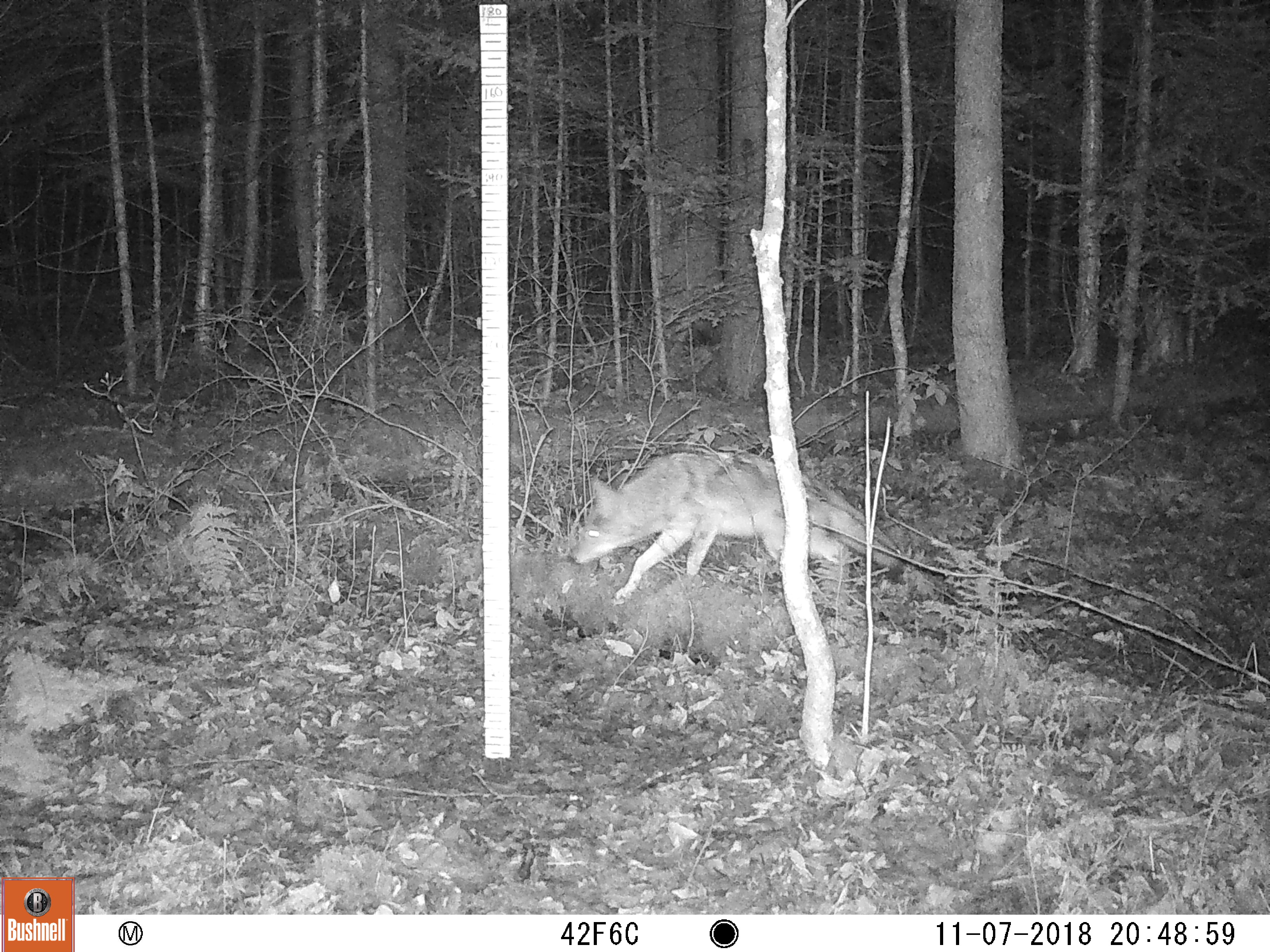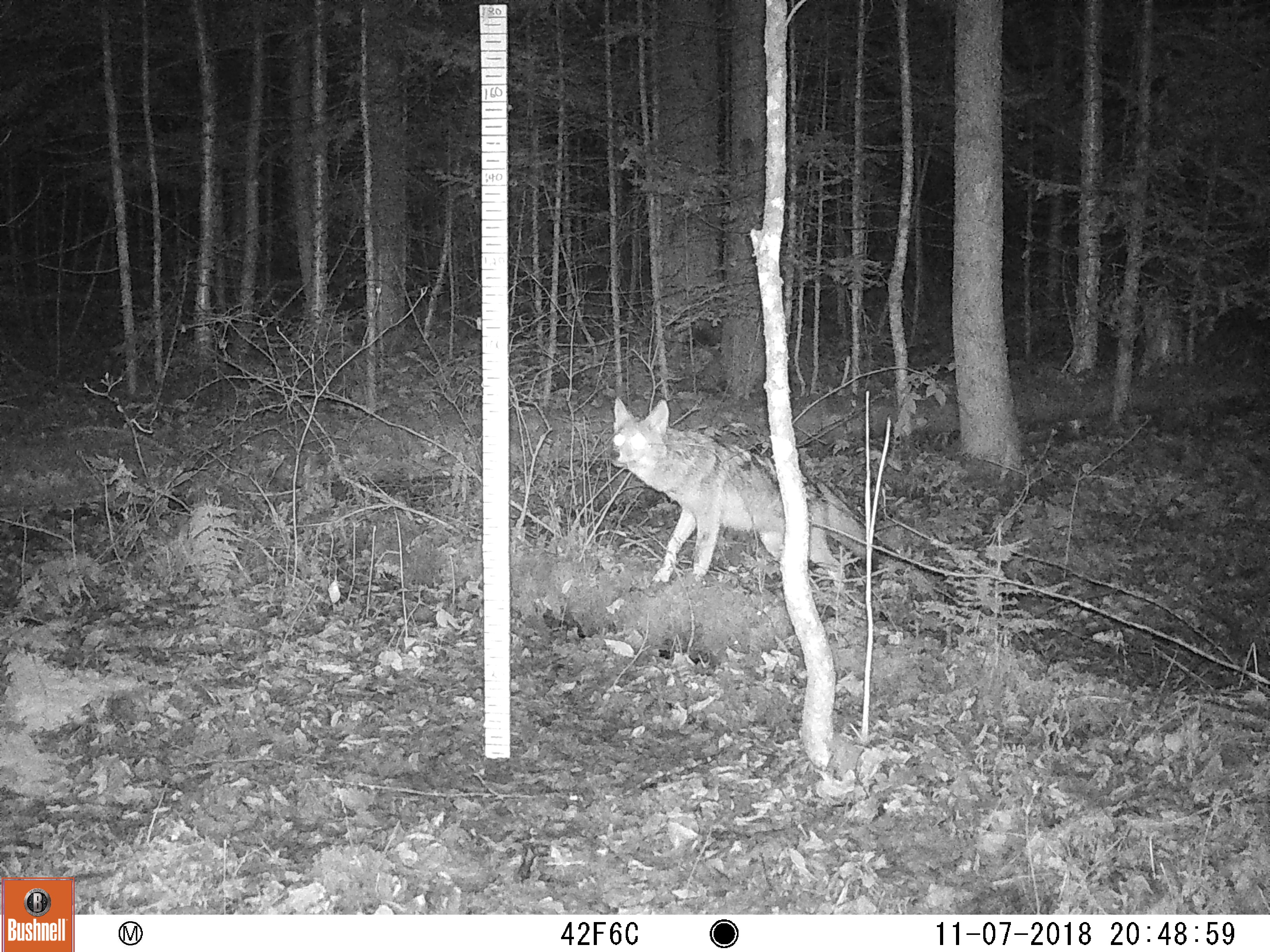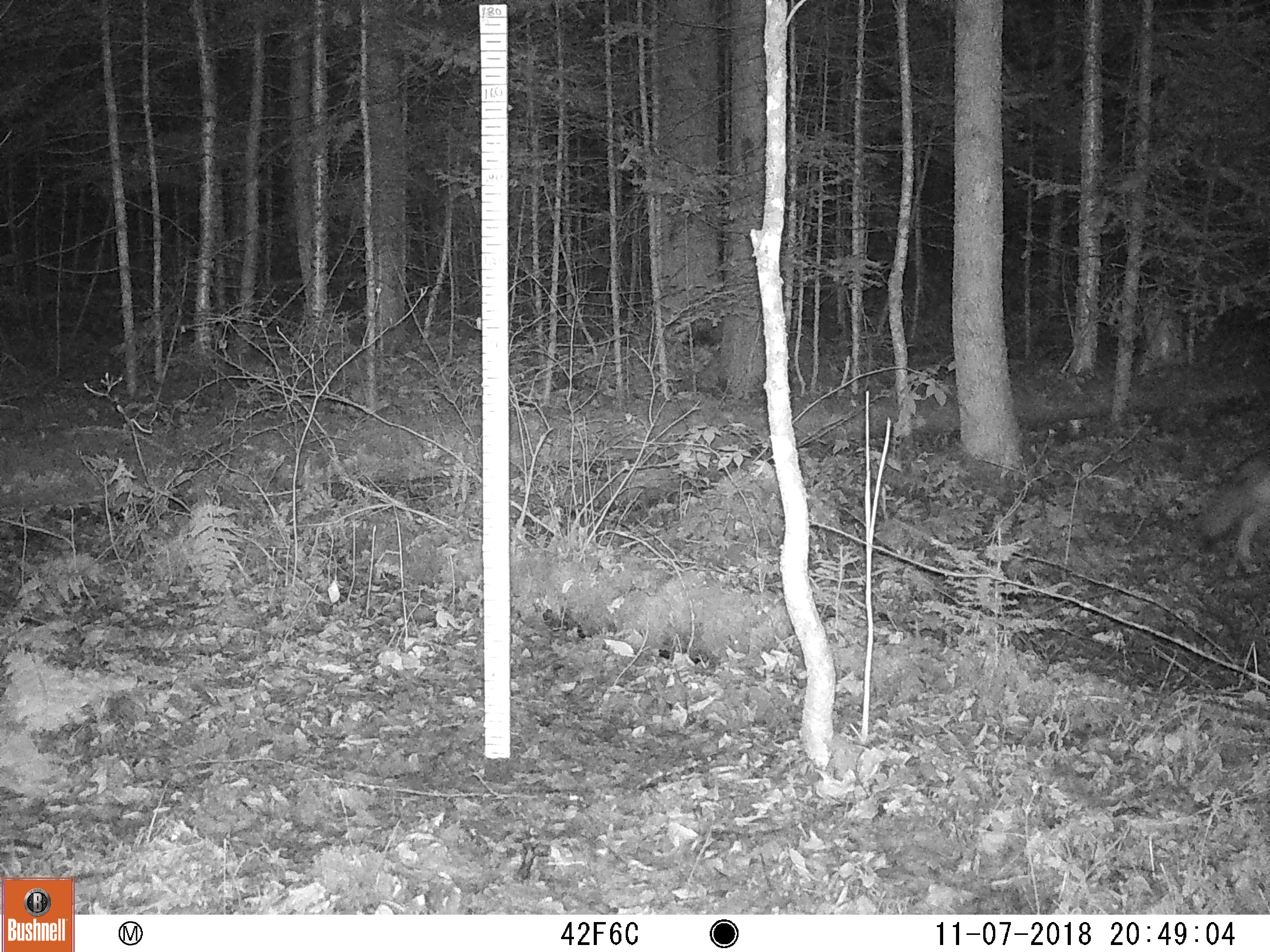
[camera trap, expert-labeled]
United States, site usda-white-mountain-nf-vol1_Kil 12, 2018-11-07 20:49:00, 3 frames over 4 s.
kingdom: Animalia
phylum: Chordata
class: Mammalia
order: Carnivora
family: Canidae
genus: Canis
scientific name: Canis latrans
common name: coyote